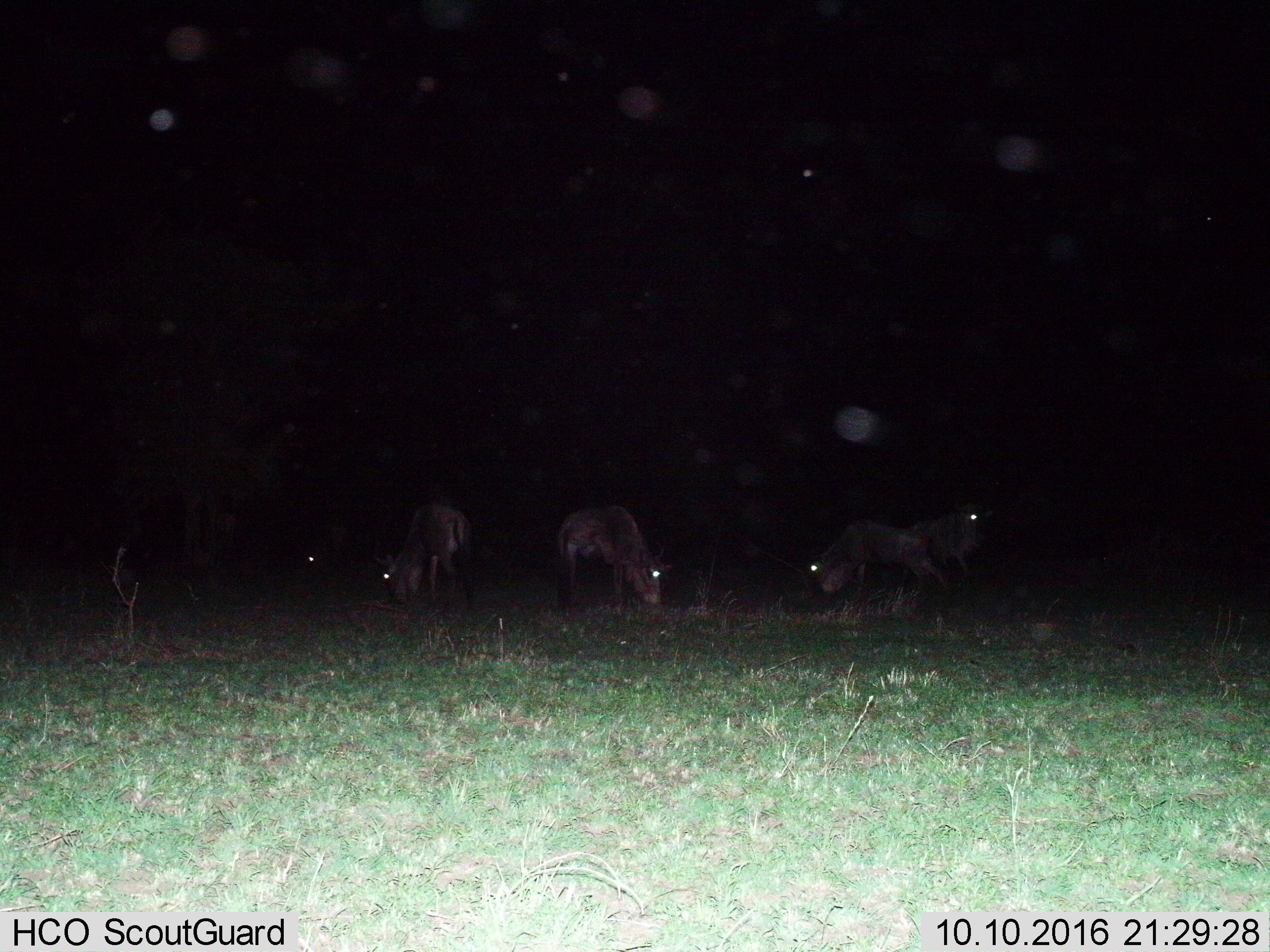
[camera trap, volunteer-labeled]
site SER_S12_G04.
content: unidentified animal